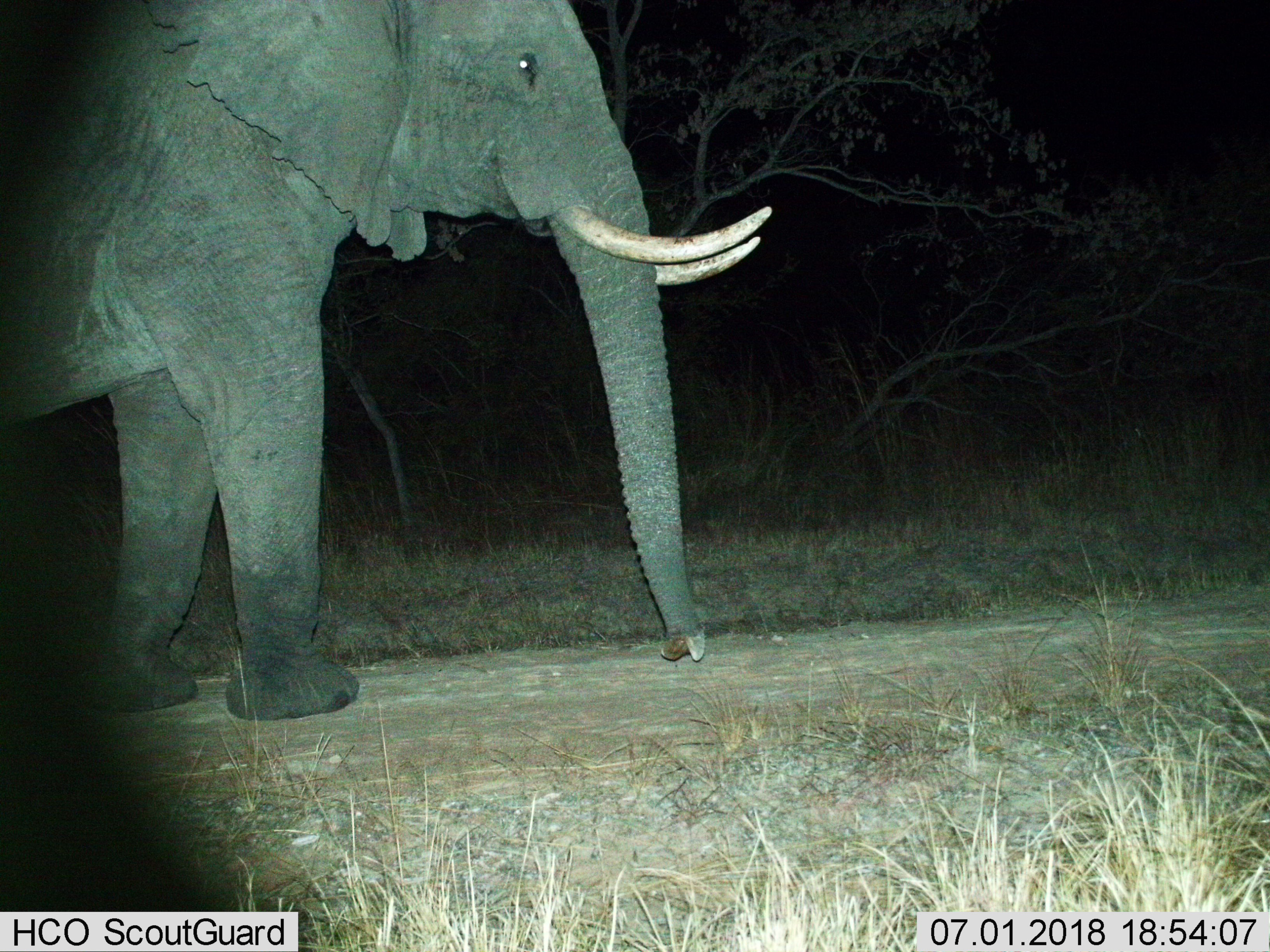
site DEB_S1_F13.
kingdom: Animalia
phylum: Chordata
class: Mammalia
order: Proboscidea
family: Elephantidae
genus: Loxodonta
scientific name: Loxodonta africana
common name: african bush elephant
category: elephant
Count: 1.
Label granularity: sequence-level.